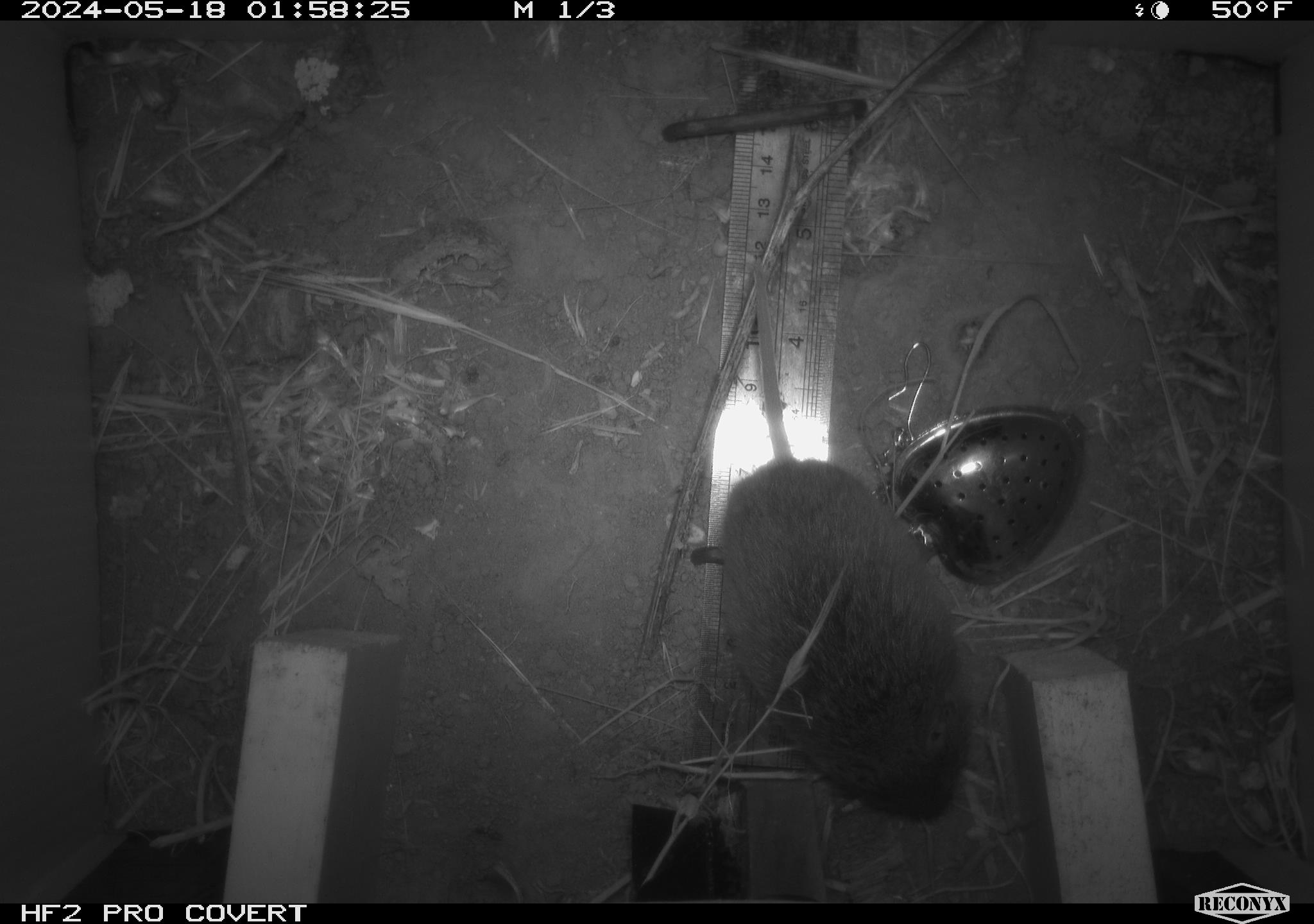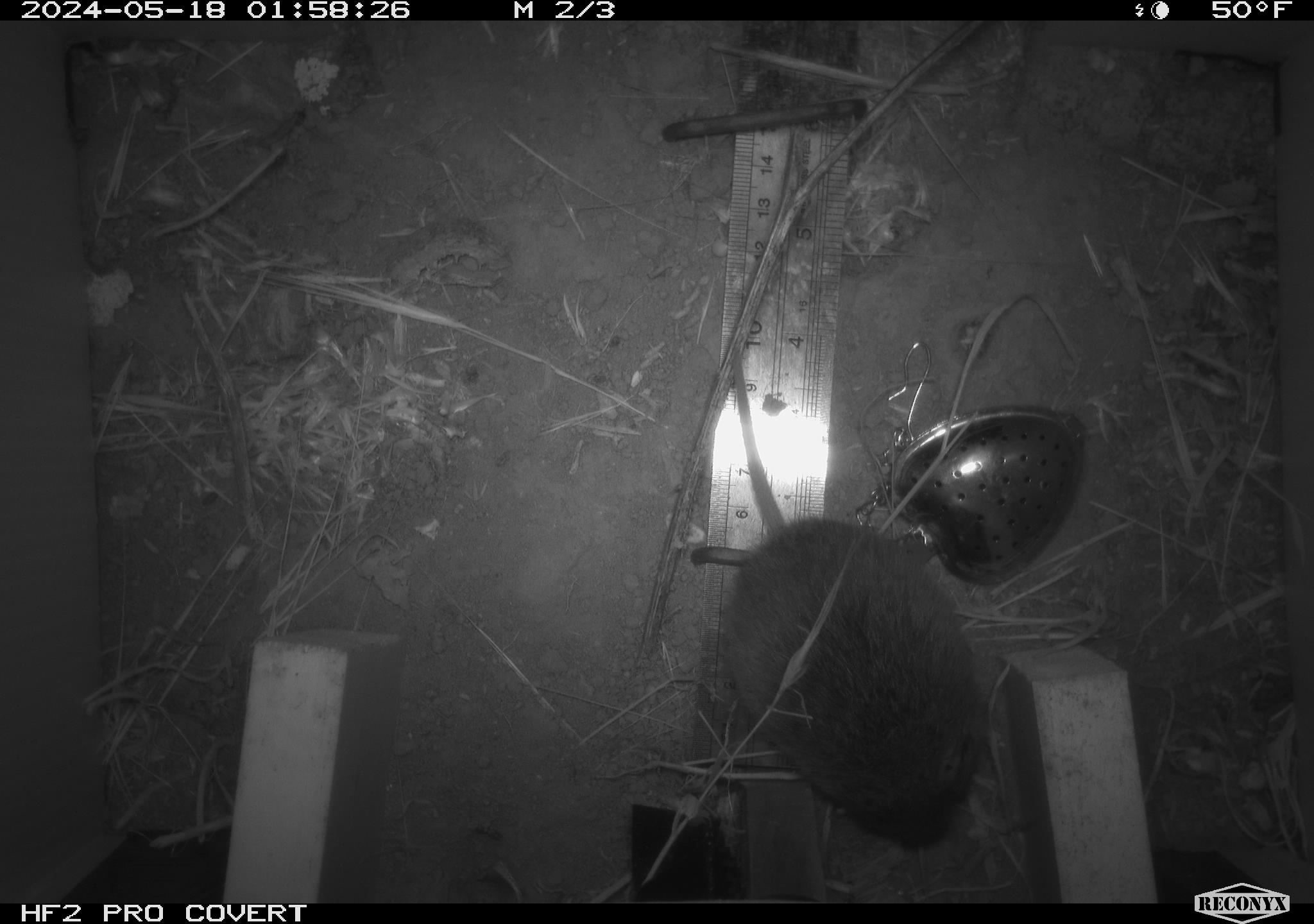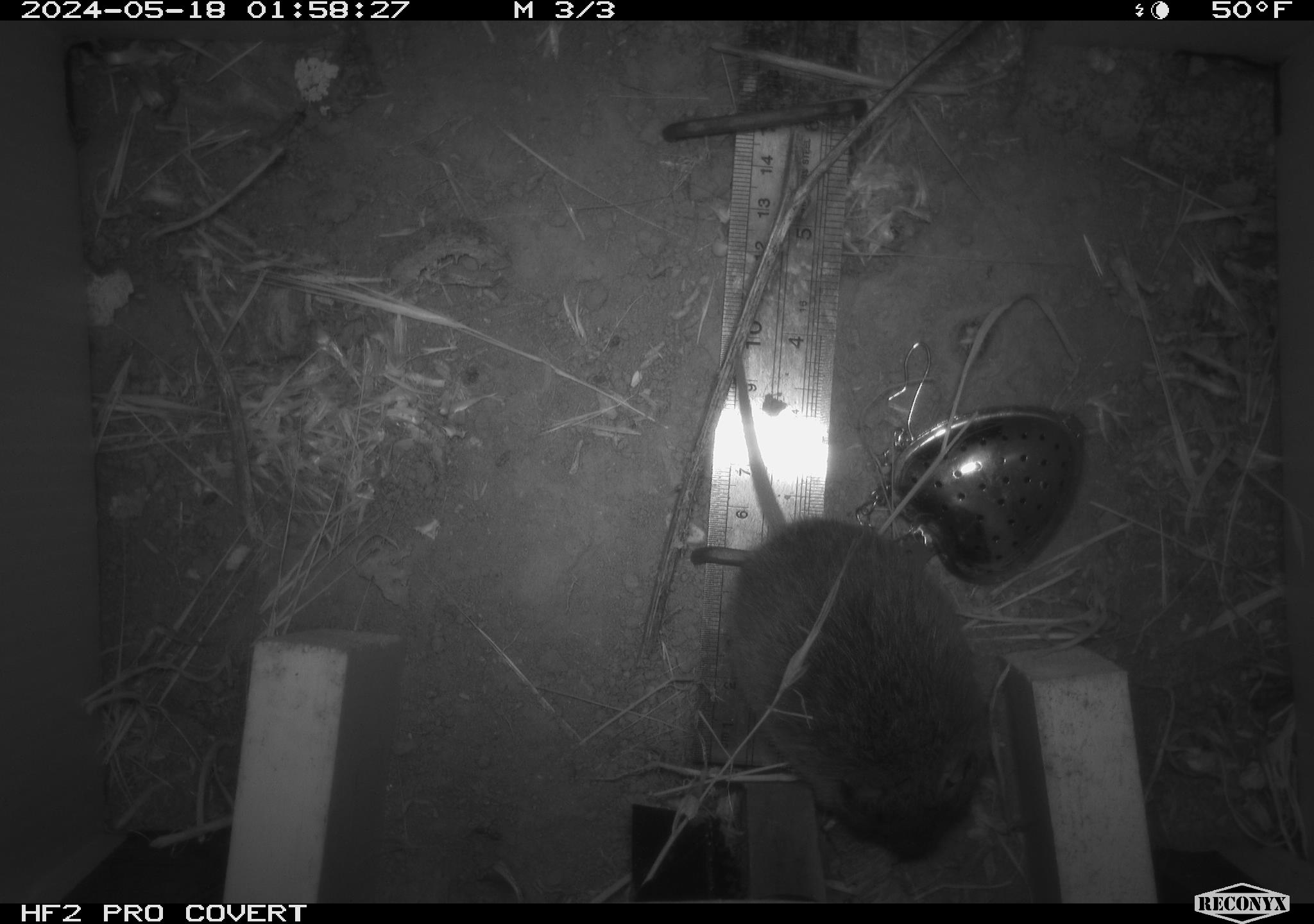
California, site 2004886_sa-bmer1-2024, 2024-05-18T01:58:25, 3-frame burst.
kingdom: Animalia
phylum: Chordata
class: Mammalia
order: Rodentia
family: Cricetidae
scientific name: Arvicolinae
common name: voles, lemmings, and muskrats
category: arvicolinae subfamily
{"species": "arvicolinae subfamily (voles, lemmings, and muskrats) (Arvicolinae)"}